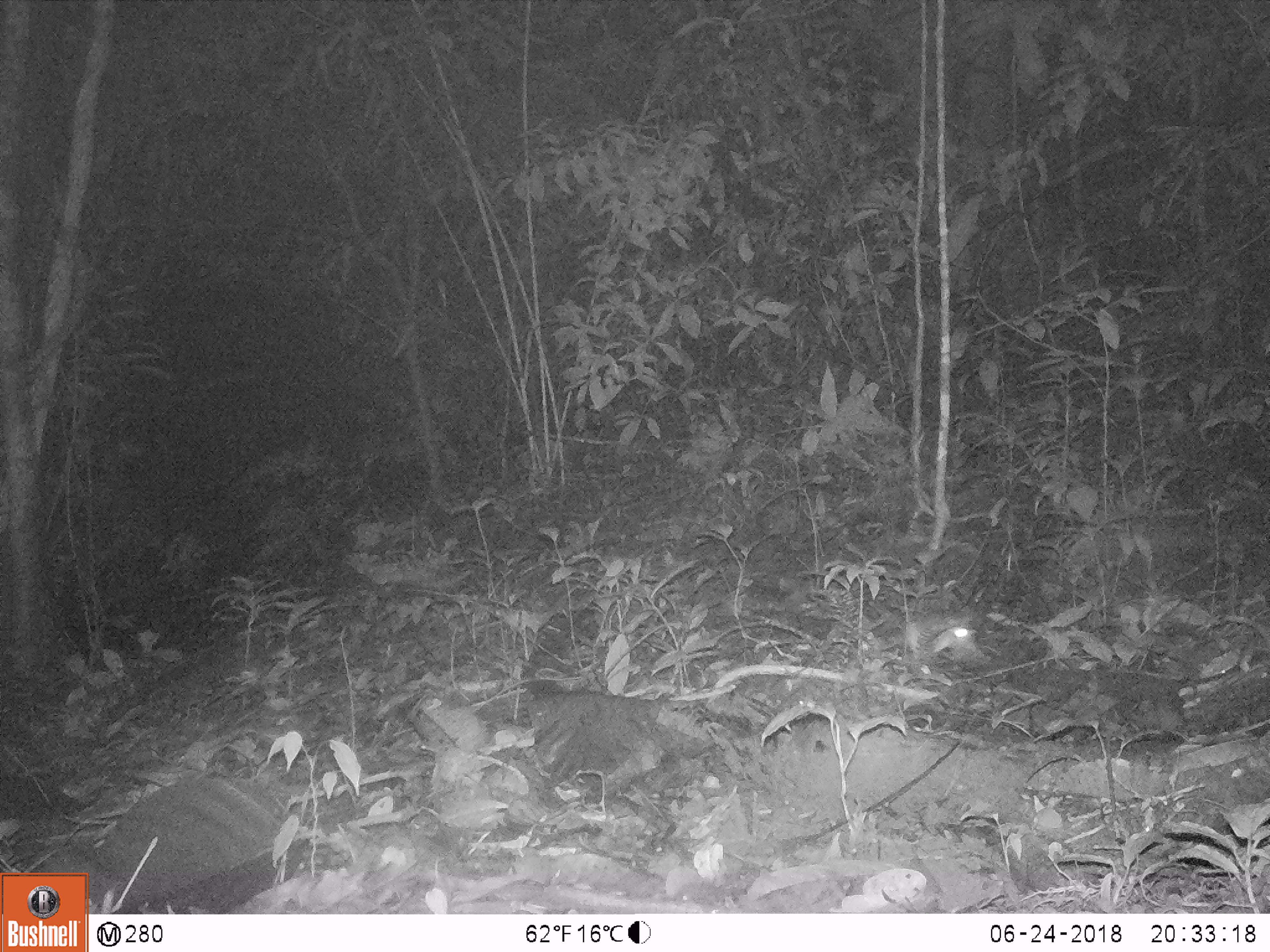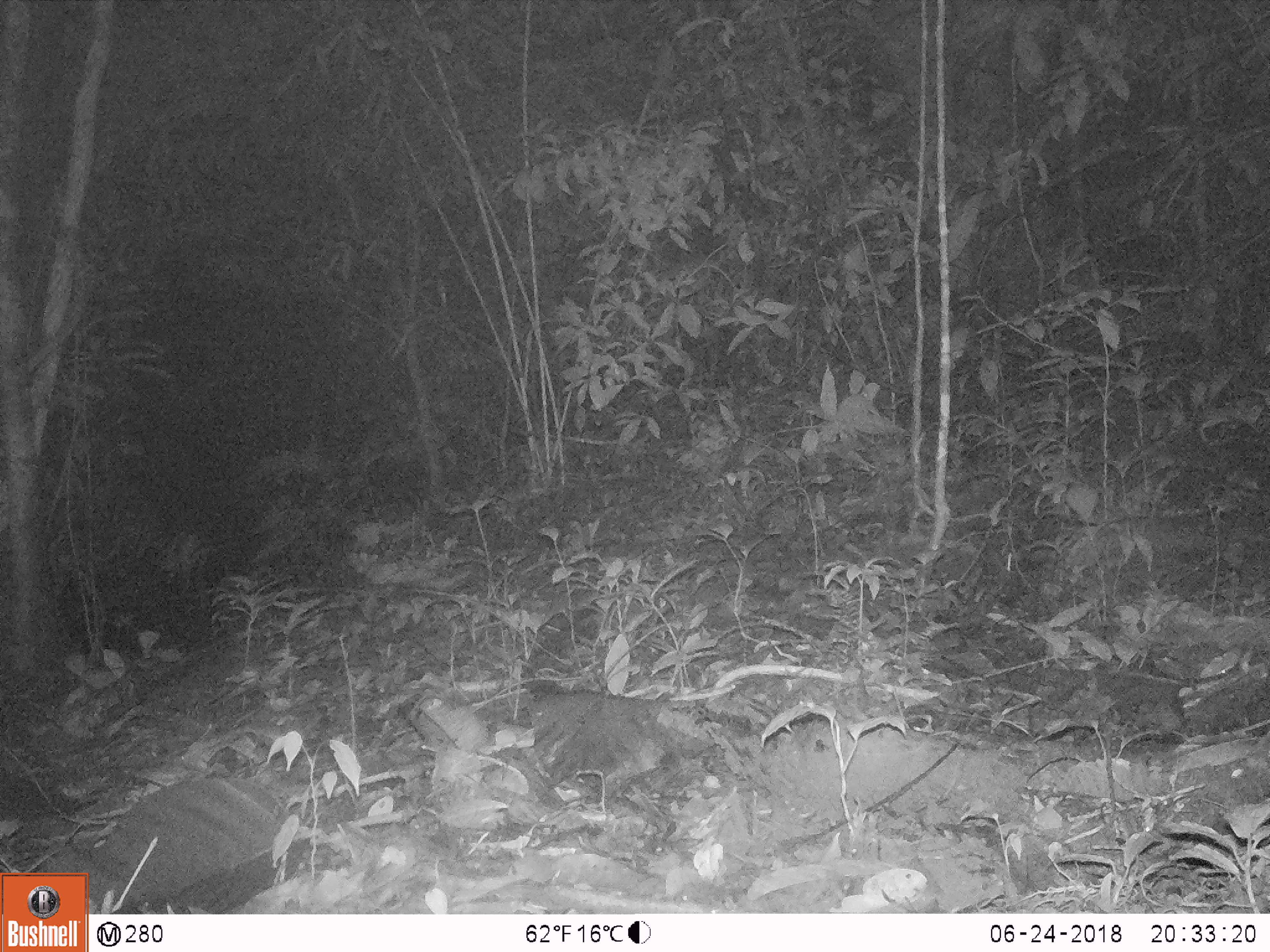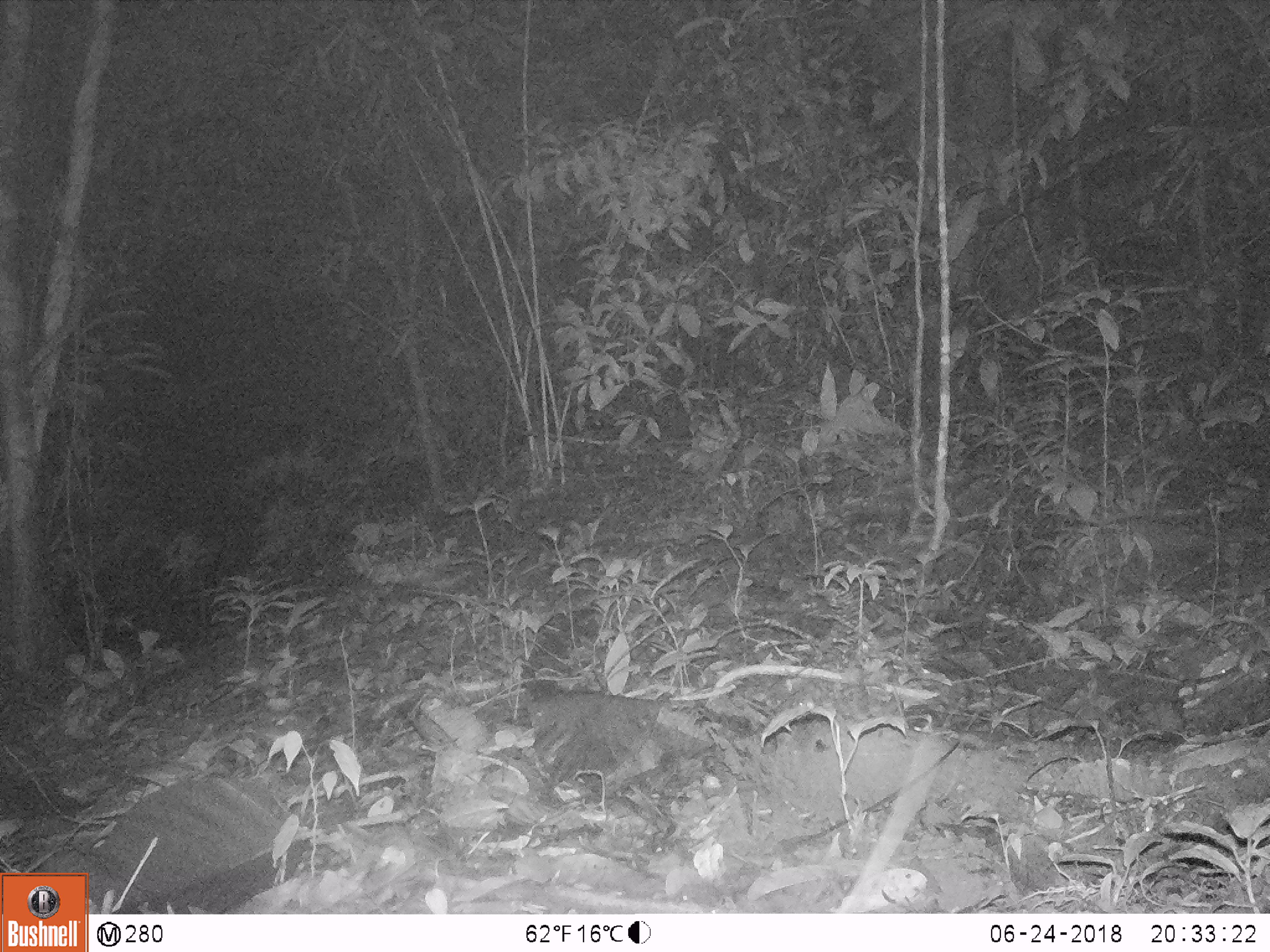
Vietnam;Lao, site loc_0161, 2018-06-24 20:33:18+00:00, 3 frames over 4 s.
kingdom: Animalia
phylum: Chordata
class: Mammalia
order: Rodentia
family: Muridae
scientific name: Muridae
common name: old-world mice and rats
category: unidentified murid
Unidentified murid (old-world mice and rats) (Muridae). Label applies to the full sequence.